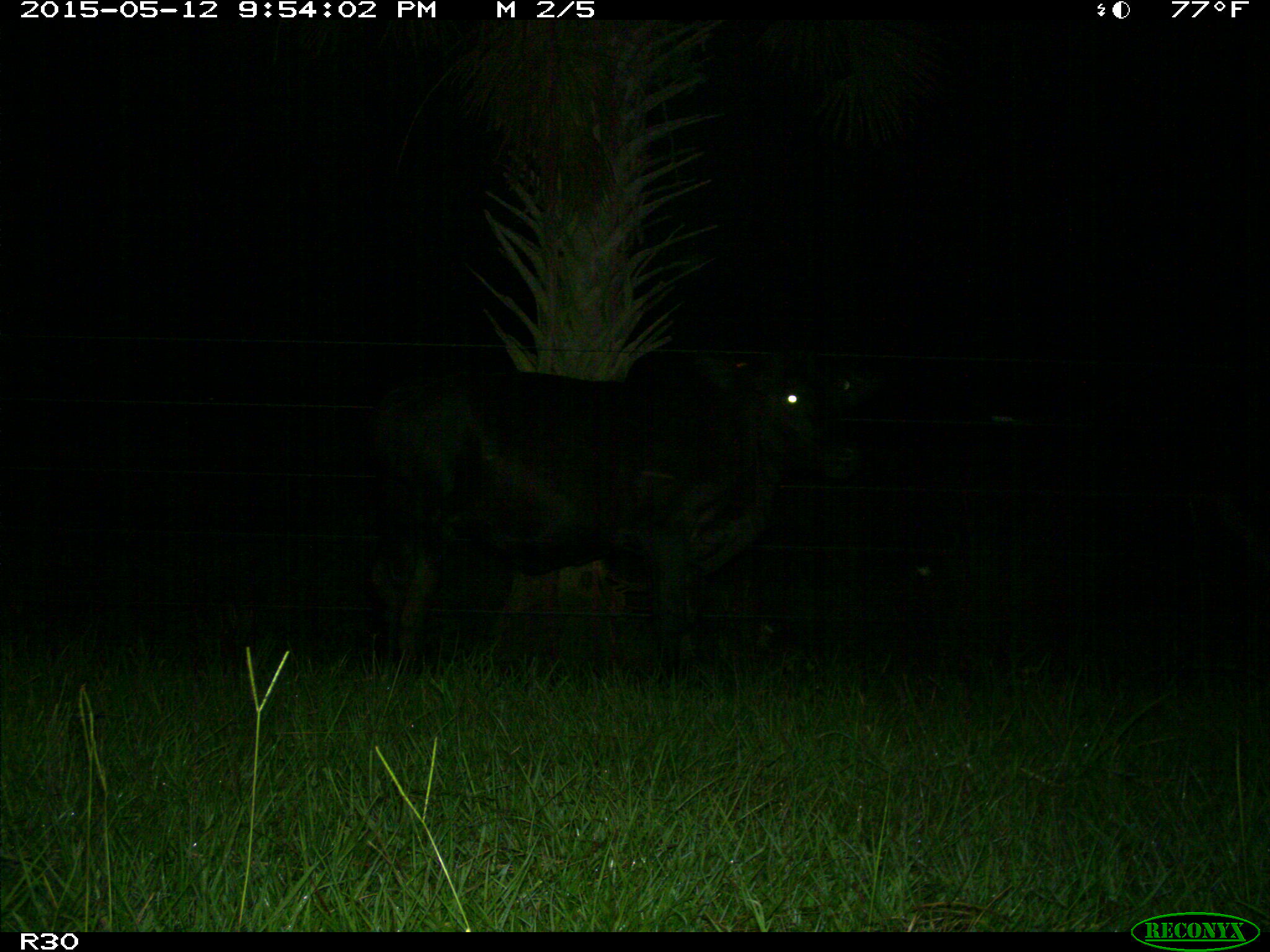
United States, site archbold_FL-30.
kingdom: Animalia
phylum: Chordata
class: Mammalia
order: Artiodactyla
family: Bovidae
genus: Bos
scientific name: Bos taurus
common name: domestic cow